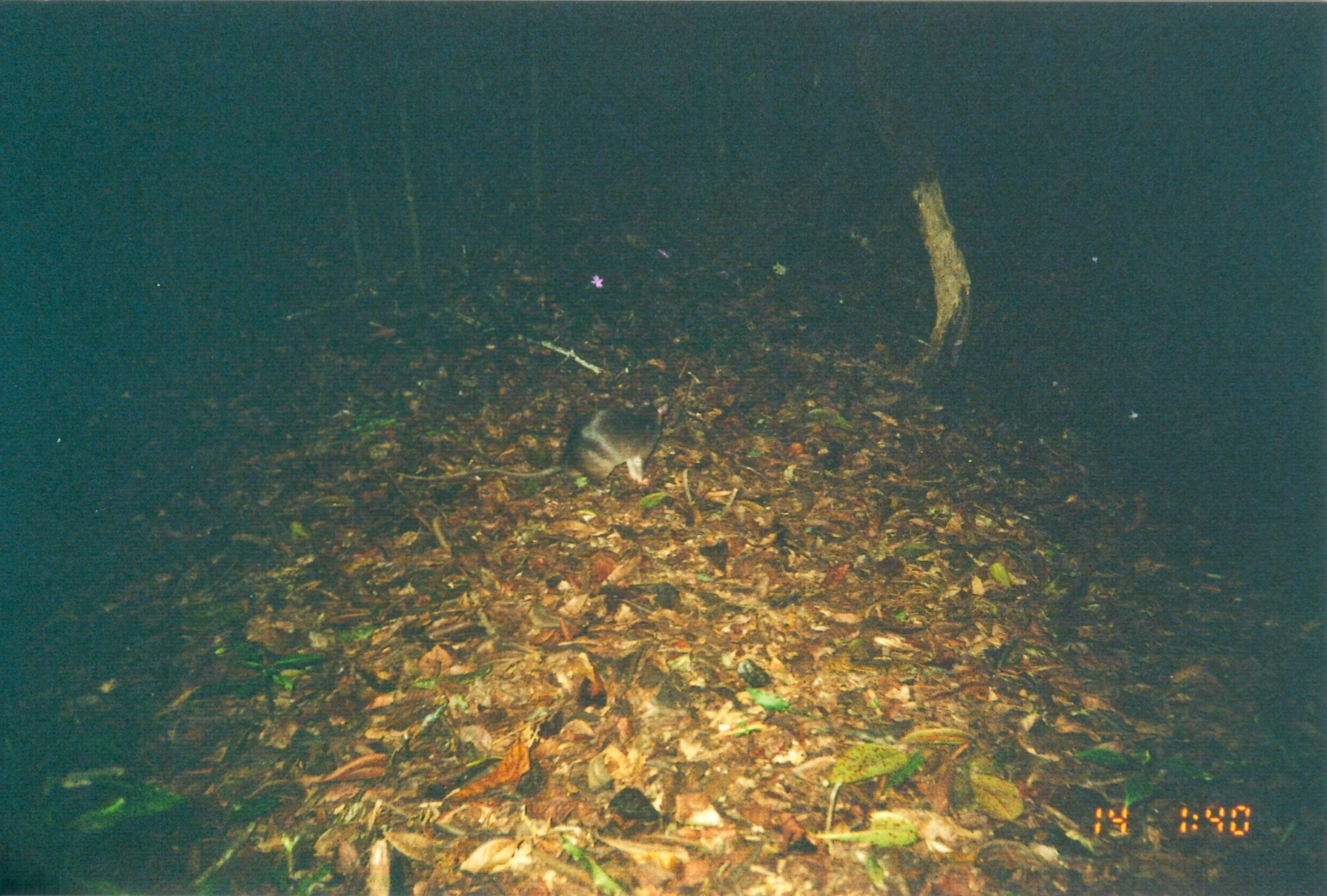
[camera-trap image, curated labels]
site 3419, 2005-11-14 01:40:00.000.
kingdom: Animalia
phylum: Chordata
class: Mammalia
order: Rodentia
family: Nesomyidae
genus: Cricetomys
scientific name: Cricetomys gambianus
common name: african giant pouched rat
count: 1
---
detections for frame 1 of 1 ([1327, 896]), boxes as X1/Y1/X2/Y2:
cricetomys gambianus: 390/388/674/489